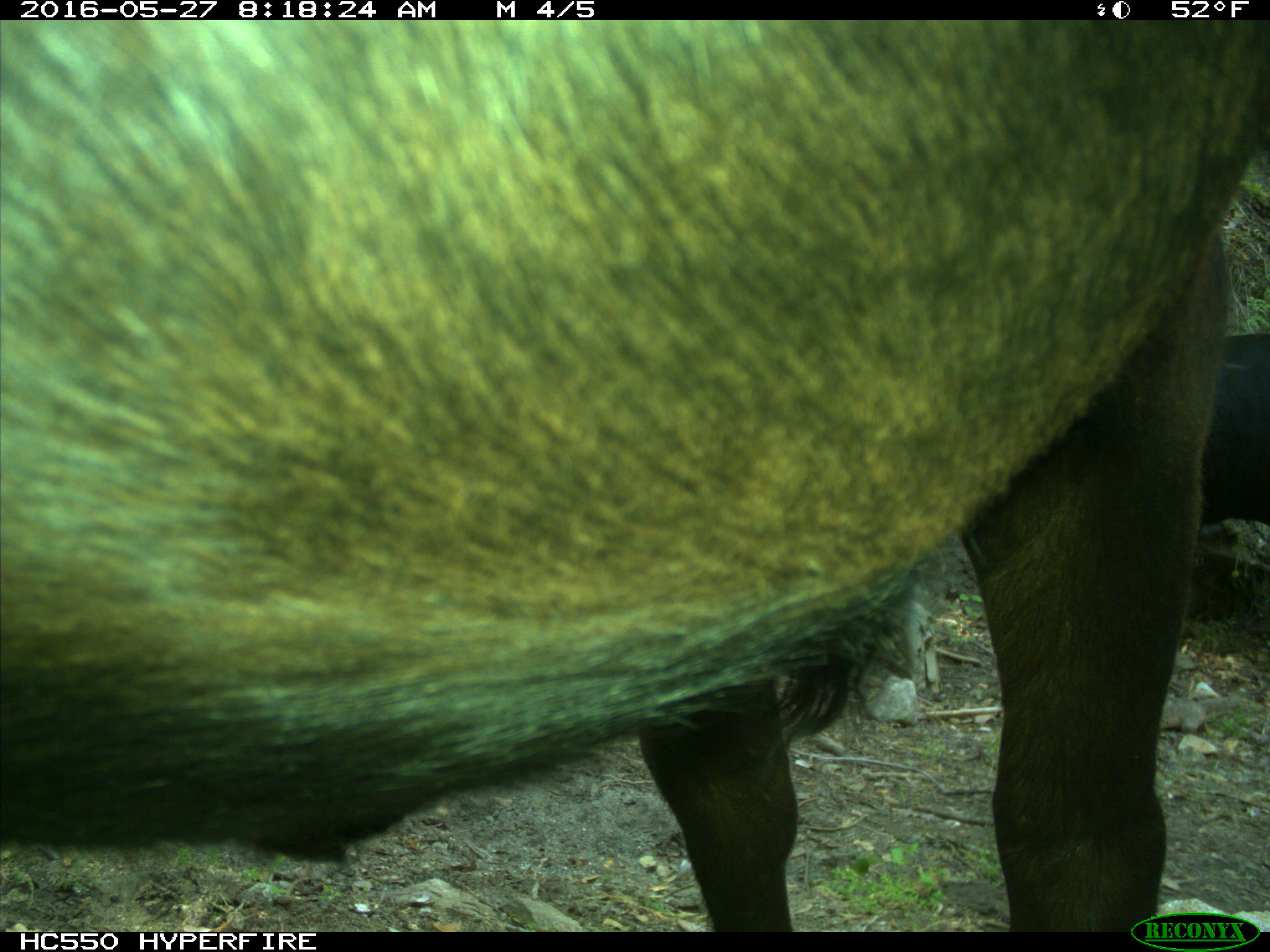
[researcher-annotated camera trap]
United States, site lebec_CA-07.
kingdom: Animalia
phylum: Chordata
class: Mammalia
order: Artiodactyla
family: Bovidae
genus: Bos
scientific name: Bos taurus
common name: domestic cow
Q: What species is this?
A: Bos taurus (domestic cow).